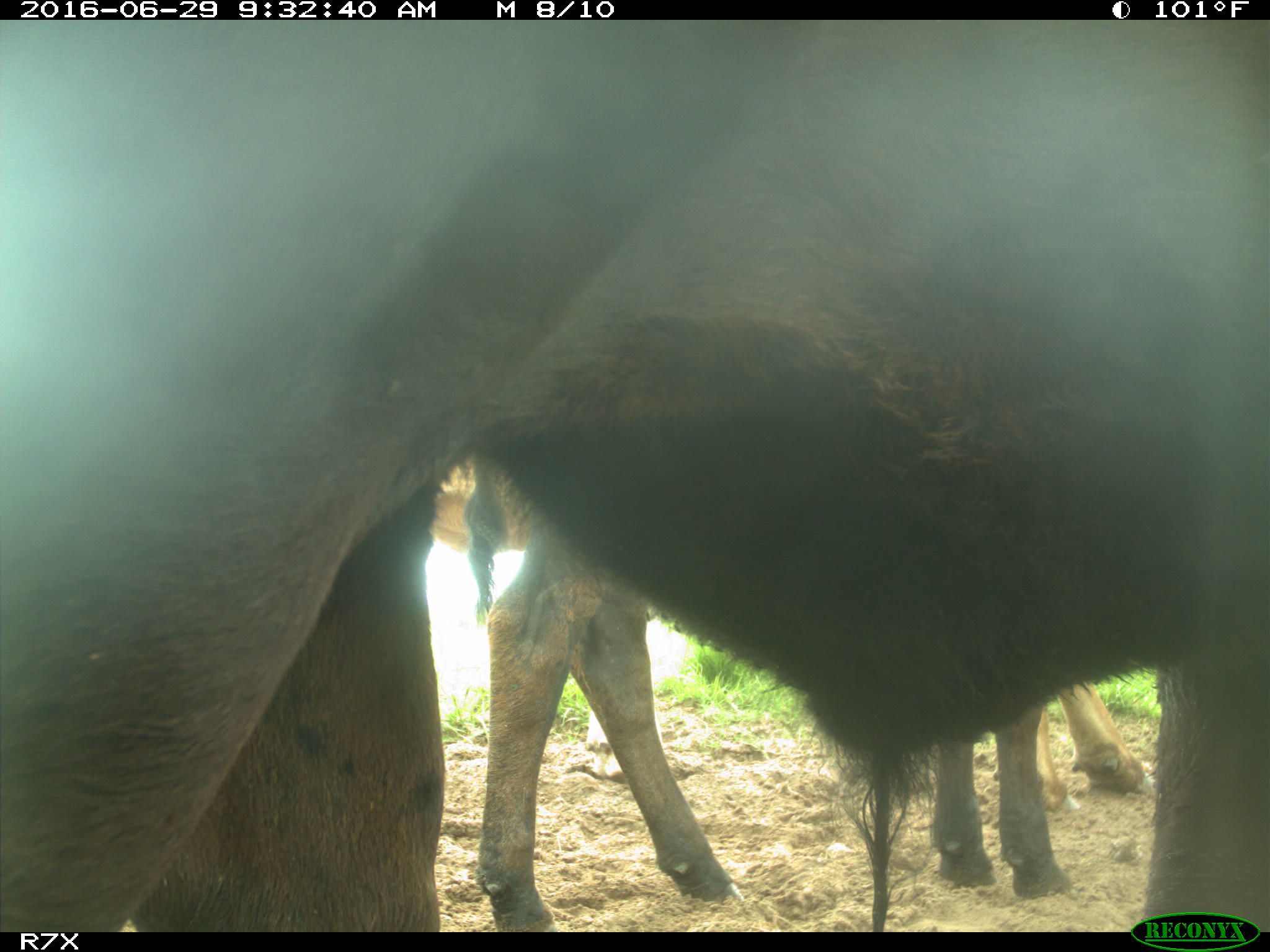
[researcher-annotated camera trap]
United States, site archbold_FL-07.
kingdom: Animalia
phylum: Chordata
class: Mammalia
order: Artiodactyla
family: Bovidae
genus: Bos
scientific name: Bos taurus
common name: domestic cow